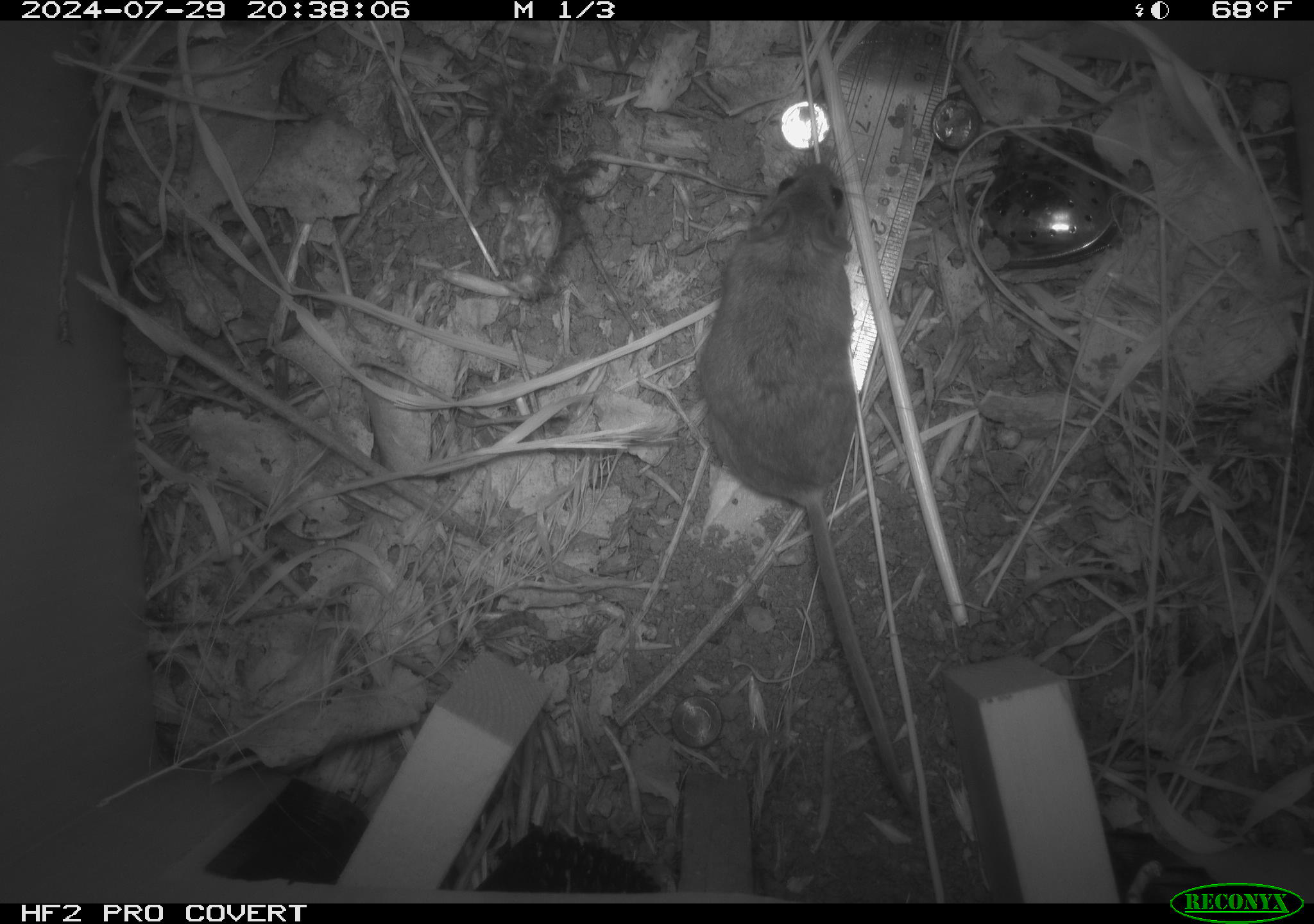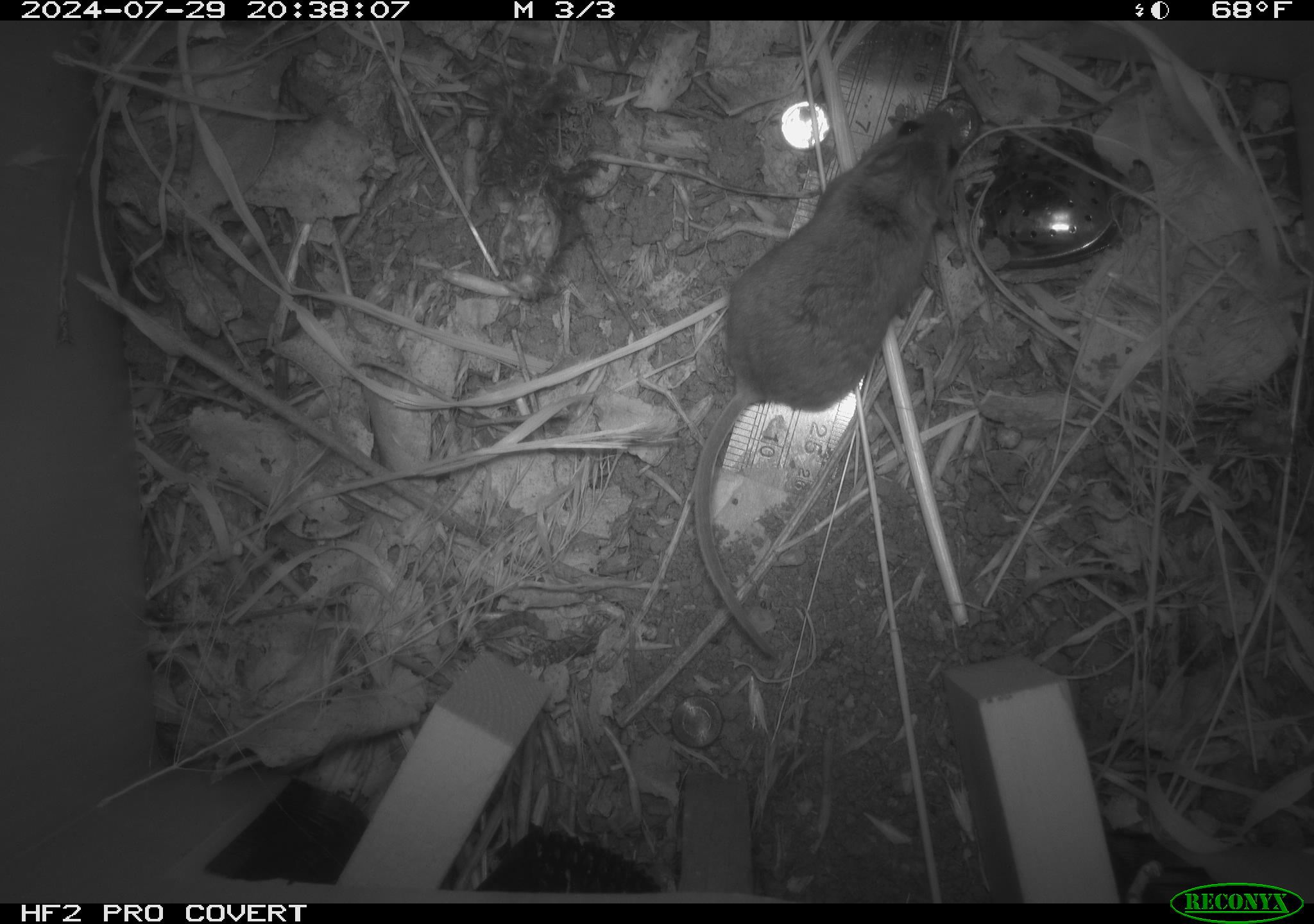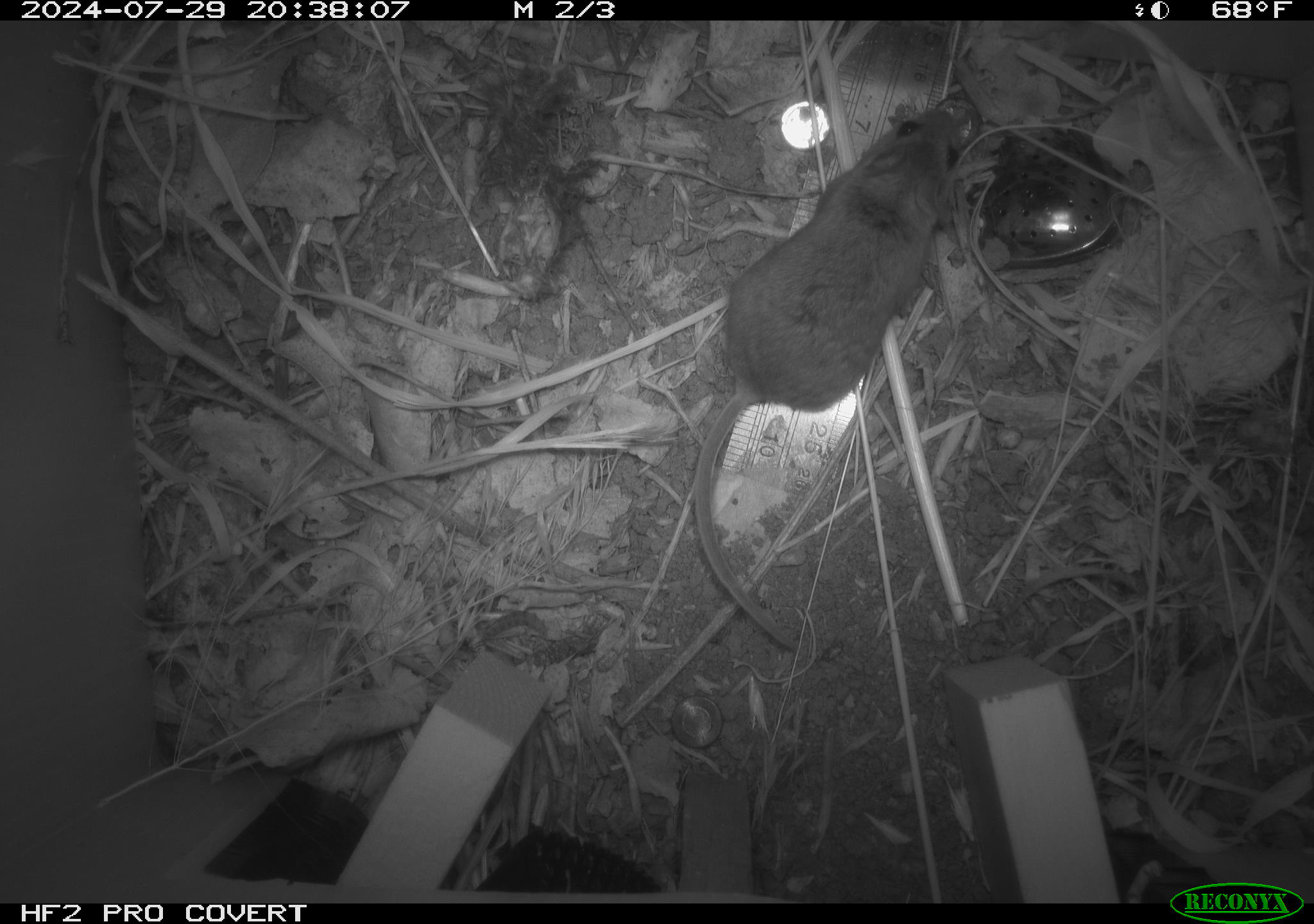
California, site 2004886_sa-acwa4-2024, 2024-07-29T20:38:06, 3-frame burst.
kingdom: Animalia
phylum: Chordata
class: Mammalia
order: Rodentia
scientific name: Rodentia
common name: mouse species